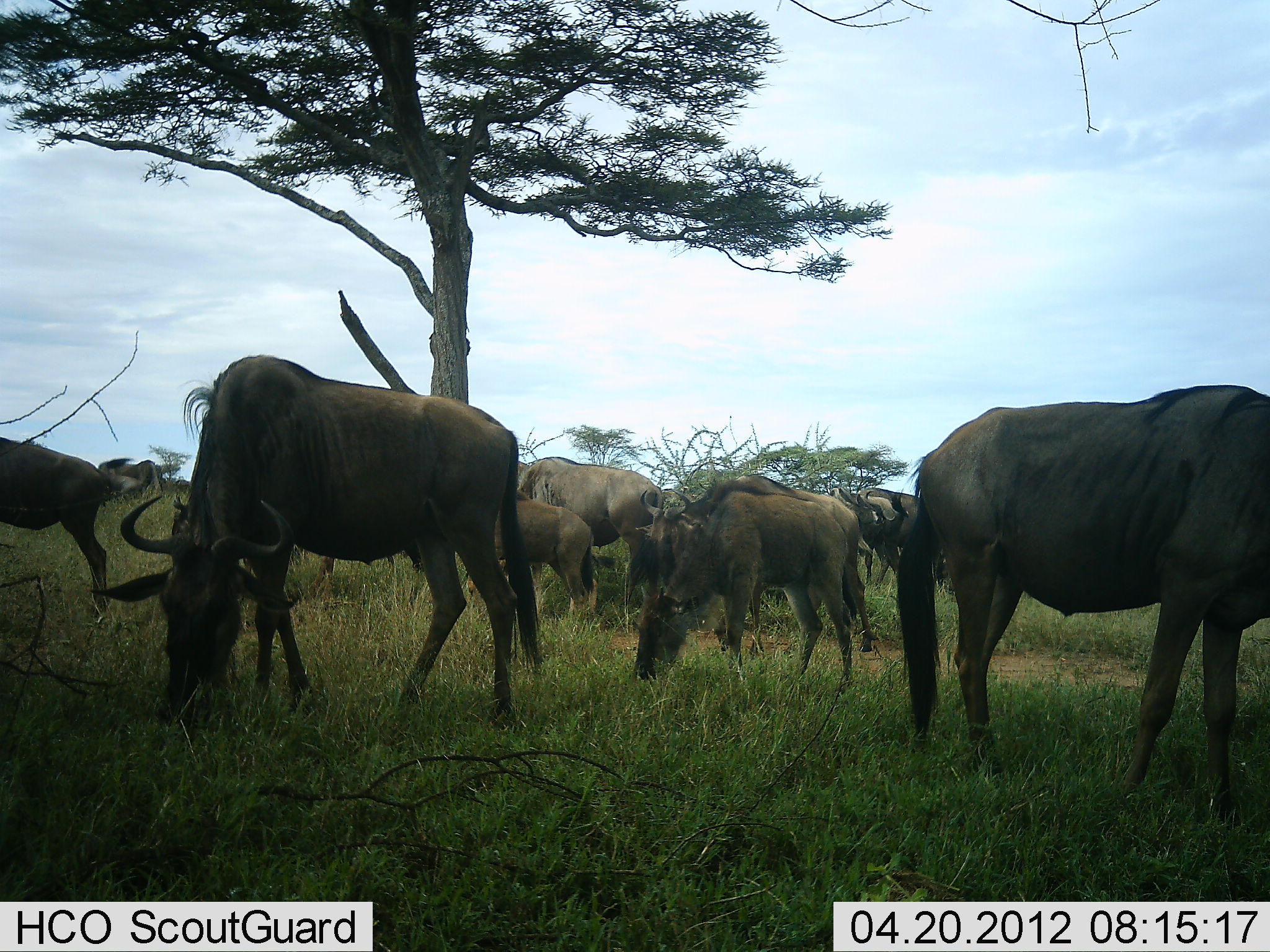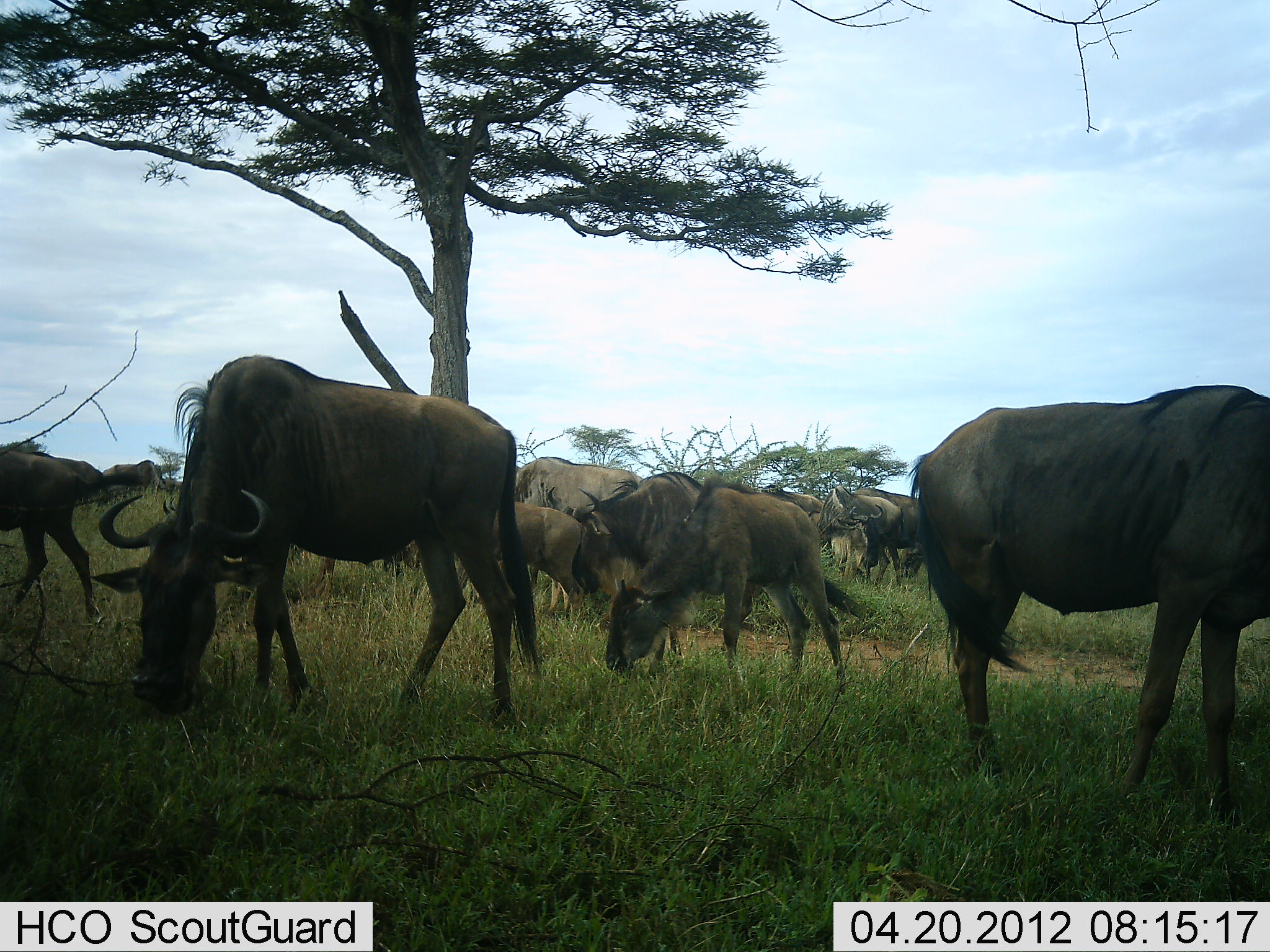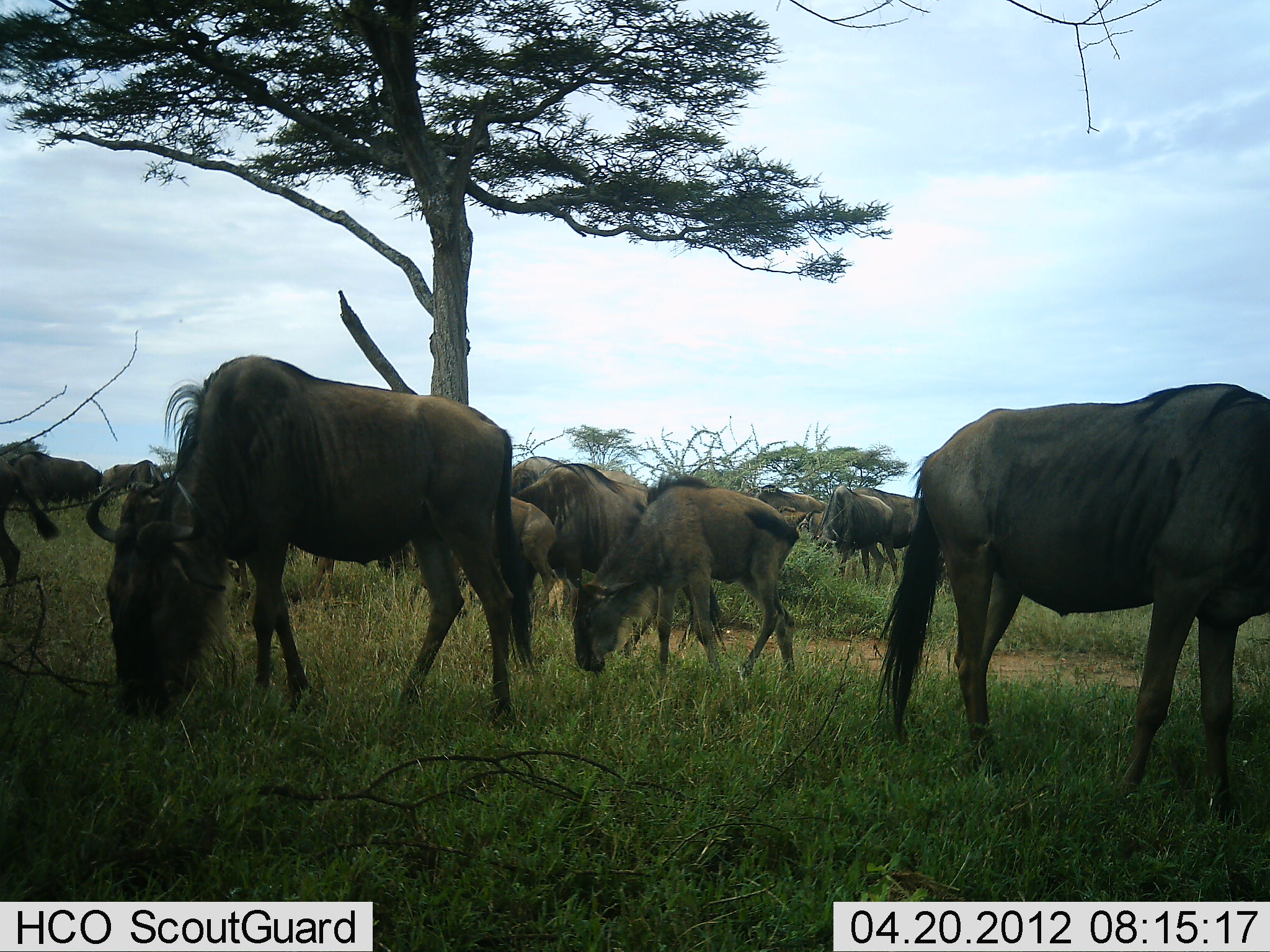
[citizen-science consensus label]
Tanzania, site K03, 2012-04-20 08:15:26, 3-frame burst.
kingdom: Animalia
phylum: Chordata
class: Mammalia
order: Artiodactyla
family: Bovidae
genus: Connochaetes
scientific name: Connochaetes taurinus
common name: blue wildebeest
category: wildebeest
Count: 11-50.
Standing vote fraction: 30%.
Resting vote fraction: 0%.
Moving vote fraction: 40%.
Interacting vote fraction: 7%.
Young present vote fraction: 43%.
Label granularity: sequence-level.